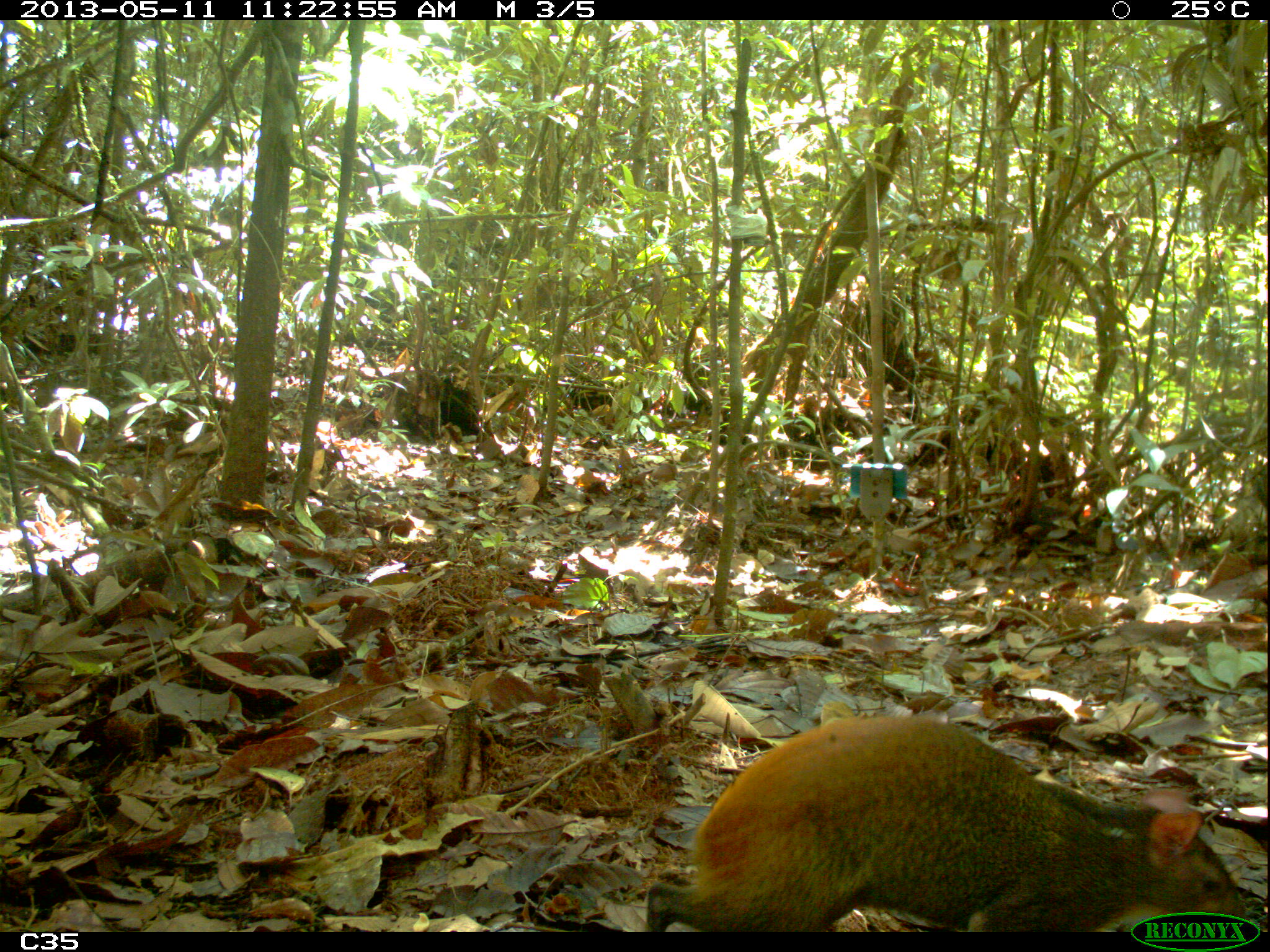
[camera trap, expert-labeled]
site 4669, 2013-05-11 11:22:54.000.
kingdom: Animalia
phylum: Chordata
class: Mammalia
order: Rodentia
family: Dasyproctidae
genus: Dasyprocta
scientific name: Dasyprocta leporina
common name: red-rumped agouti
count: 1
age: adult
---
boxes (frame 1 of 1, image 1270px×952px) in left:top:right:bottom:
dasyprocta leporina: 682:712:1251:932